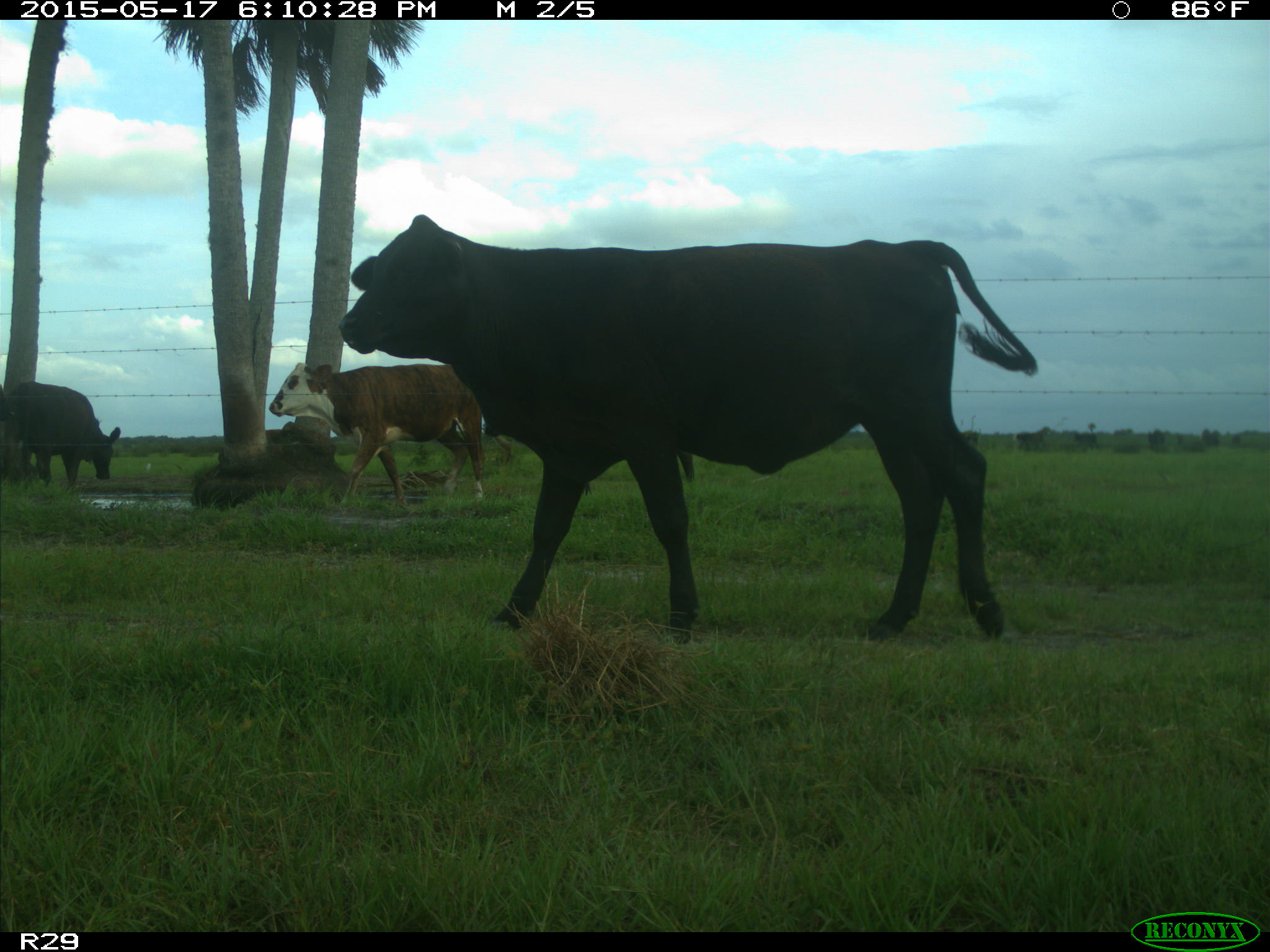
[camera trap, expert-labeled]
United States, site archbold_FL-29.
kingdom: Animalia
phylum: Chordata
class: Mammalia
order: Artiodactyla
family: Bovidae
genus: Bos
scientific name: Bos taurus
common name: domestic cow